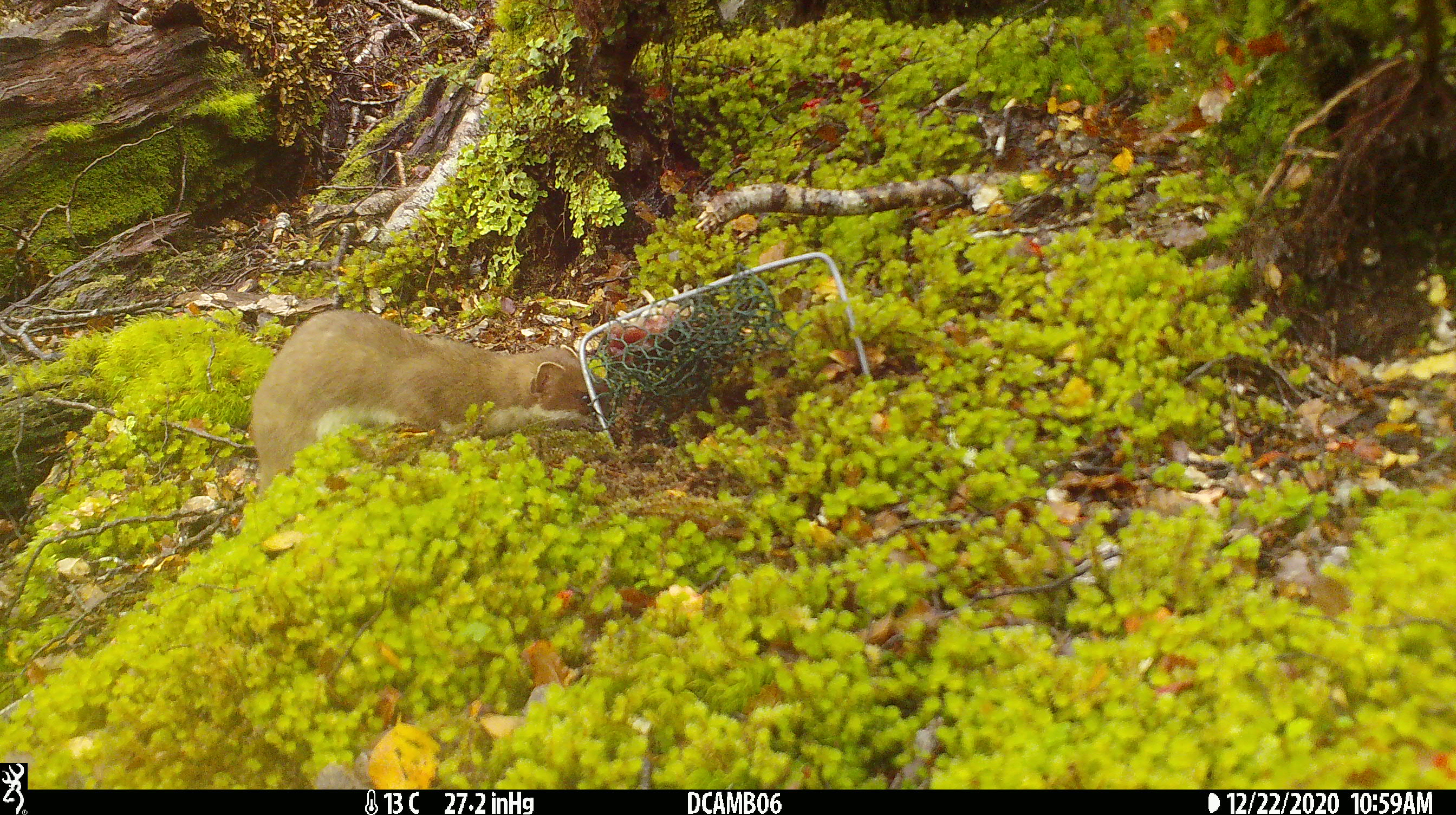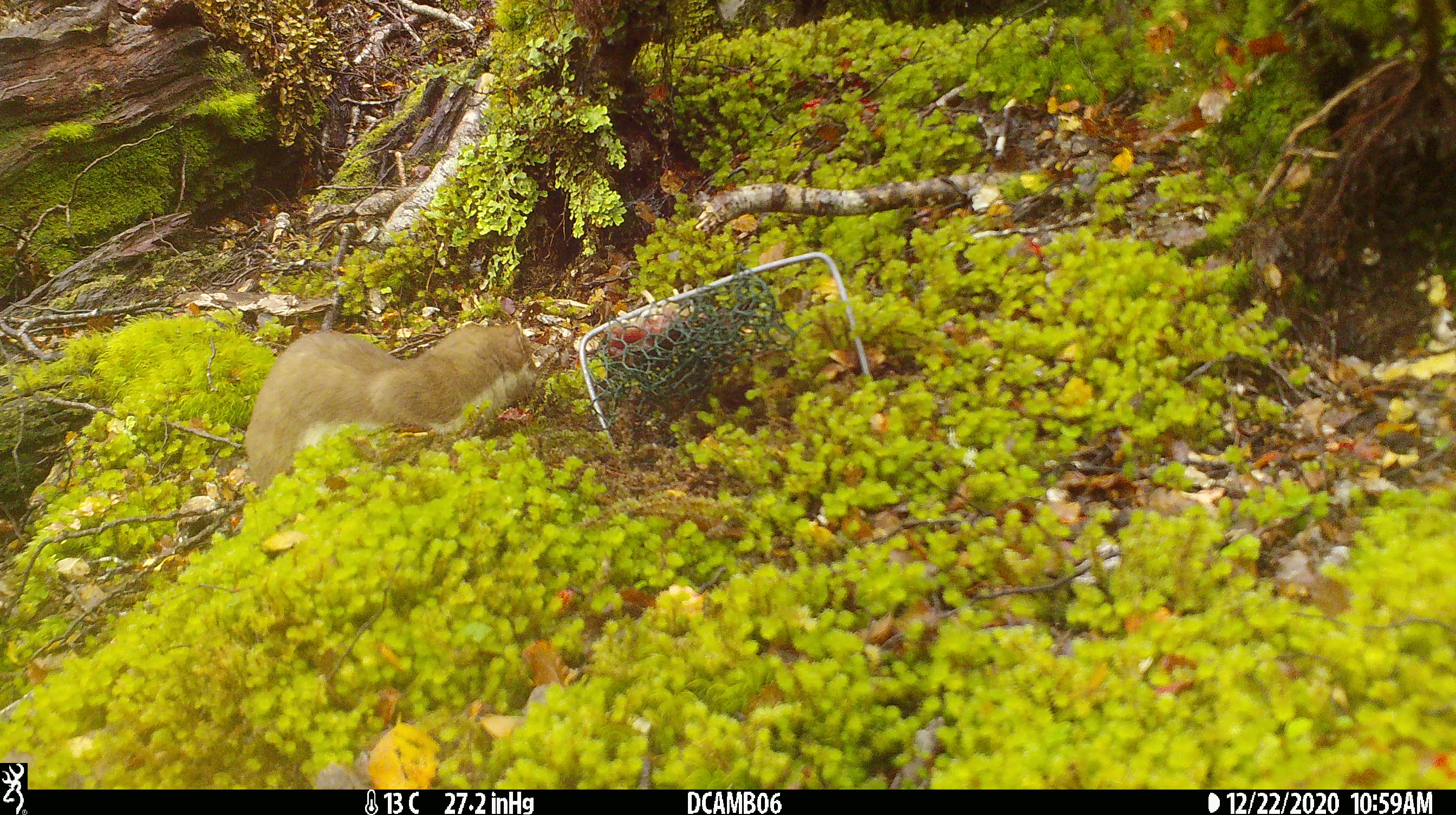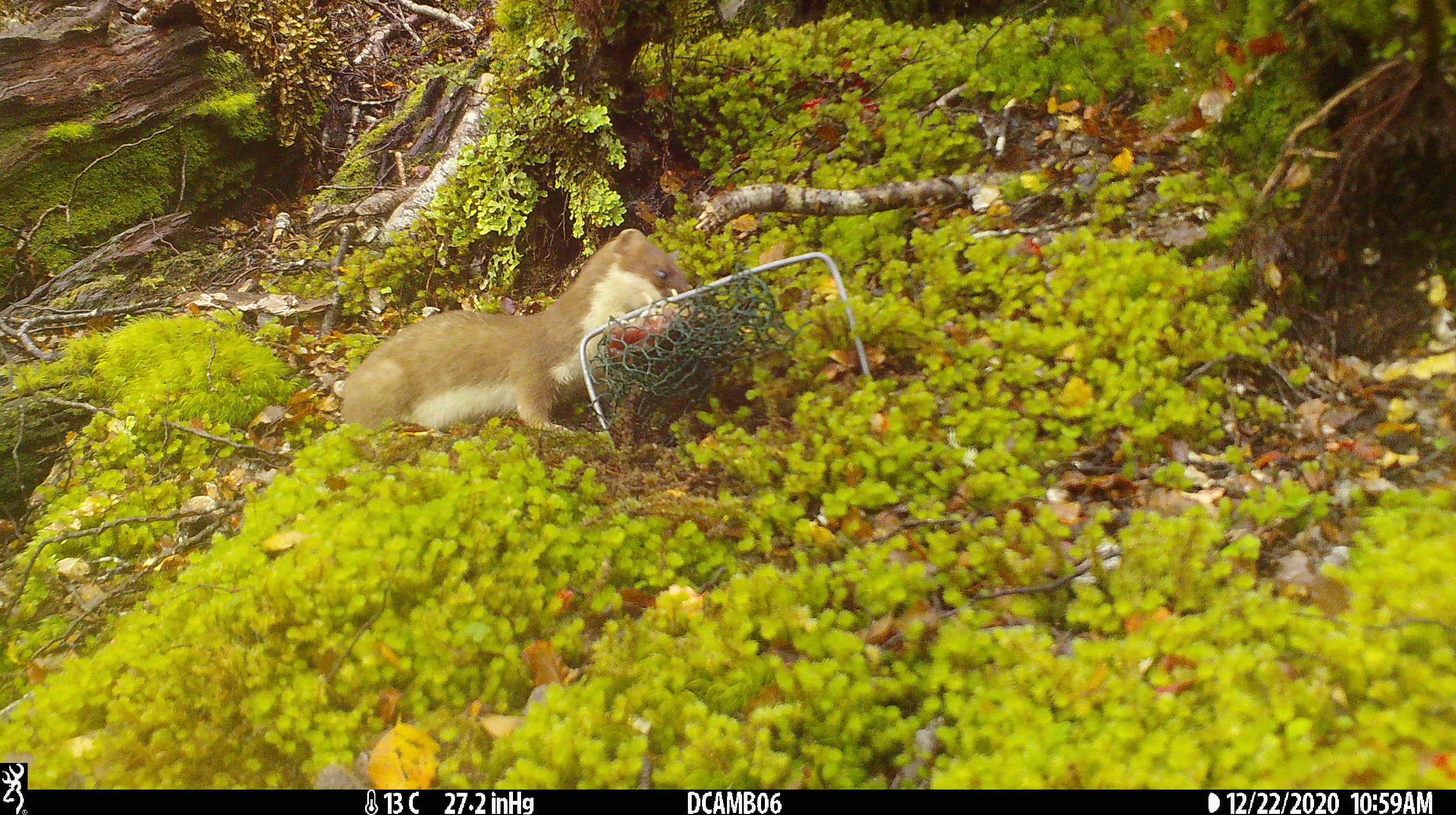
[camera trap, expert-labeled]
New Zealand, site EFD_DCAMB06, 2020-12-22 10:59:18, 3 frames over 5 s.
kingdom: Animalia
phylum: Chordata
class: Mammalia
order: Carnivora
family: Mustelidae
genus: Mustela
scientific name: Mustela erminea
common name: stoat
Stoat (Mustela erminea).